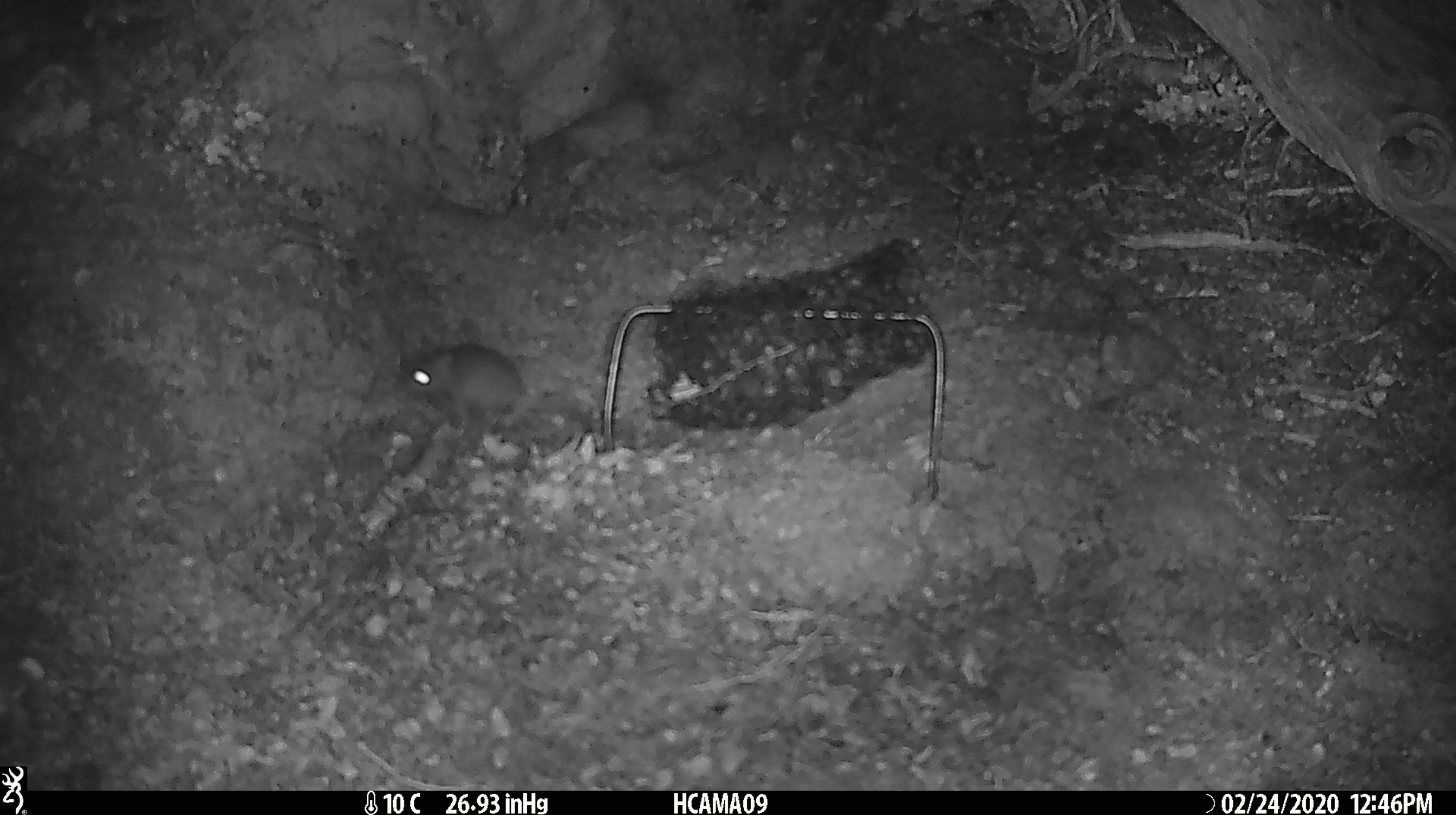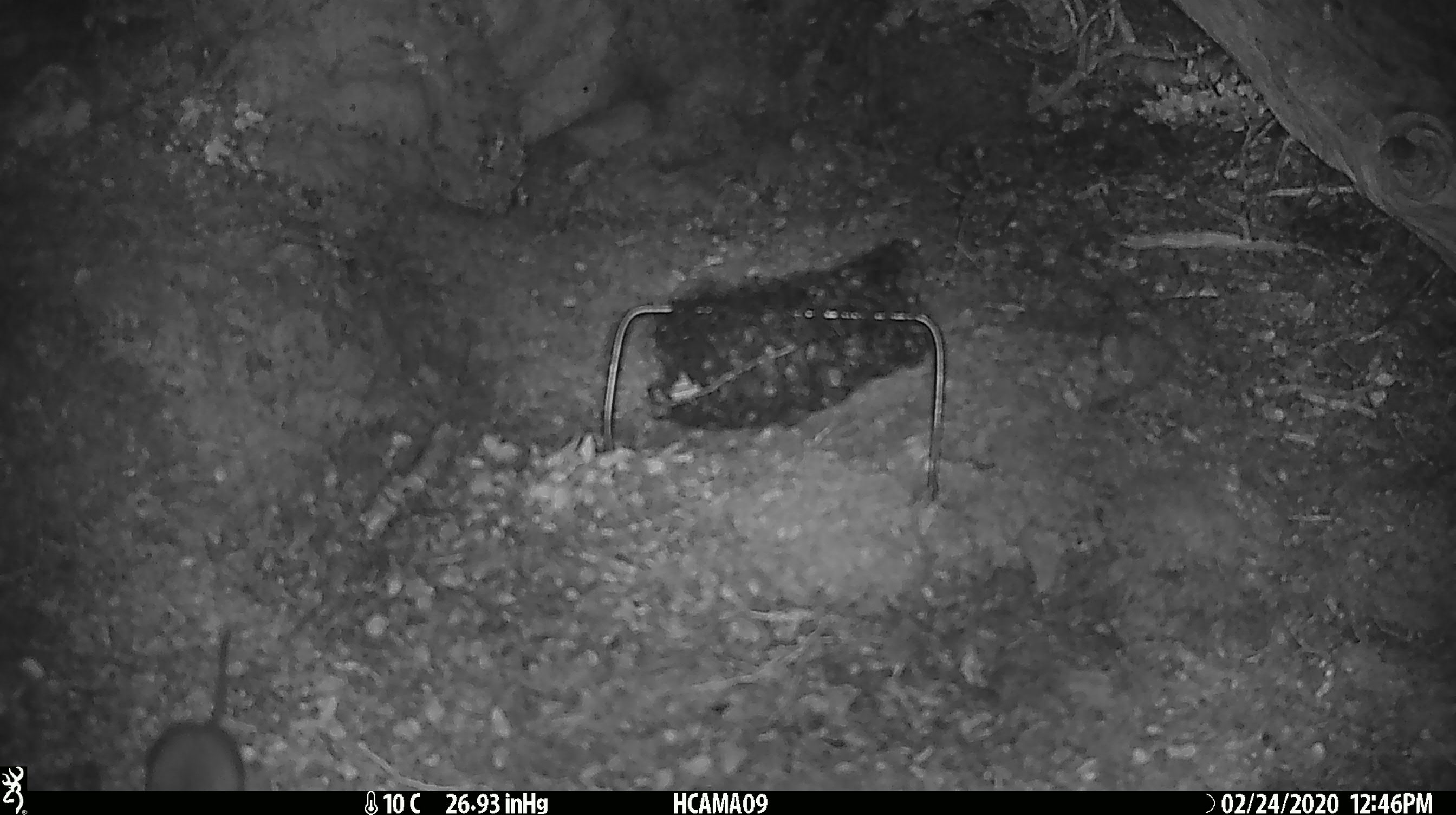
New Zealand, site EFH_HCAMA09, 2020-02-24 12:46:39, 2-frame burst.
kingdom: Animalia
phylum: Chordata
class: Mammalia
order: Rodentia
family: Muridae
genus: Mus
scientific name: Mus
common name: mouse